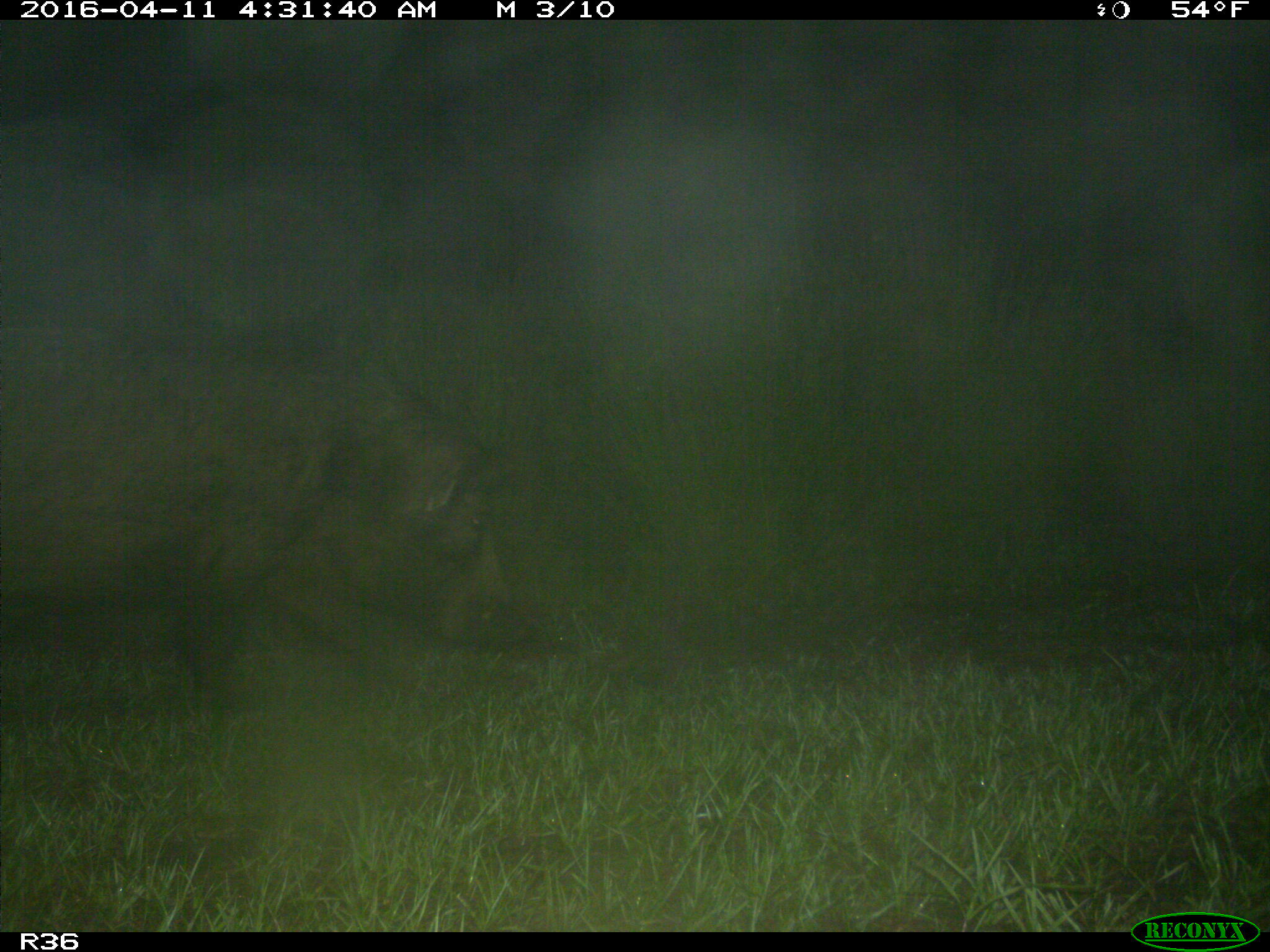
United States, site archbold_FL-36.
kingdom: Animalia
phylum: Chordata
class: Mammalia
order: Artiodactyla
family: Suidae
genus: Sus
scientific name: Sus scrofa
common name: wild boar